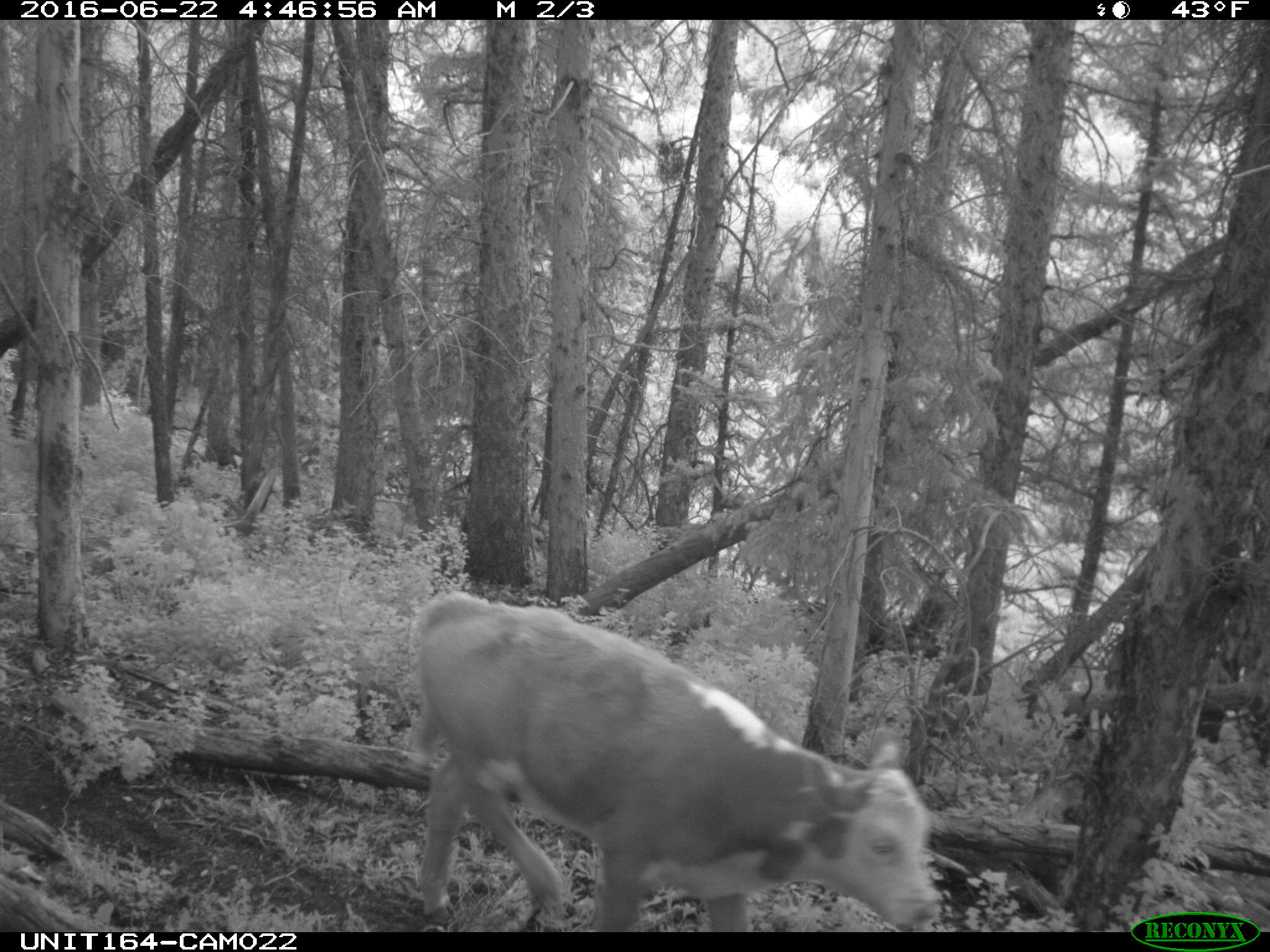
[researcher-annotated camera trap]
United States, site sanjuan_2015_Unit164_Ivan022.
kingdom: Animalia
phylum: Chordata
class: Mammalia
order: Artiodactyla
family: Bovidae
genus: Bos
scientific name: Bos taurus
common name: domestic cow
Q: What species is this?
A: Bos taurus (domestic cow).